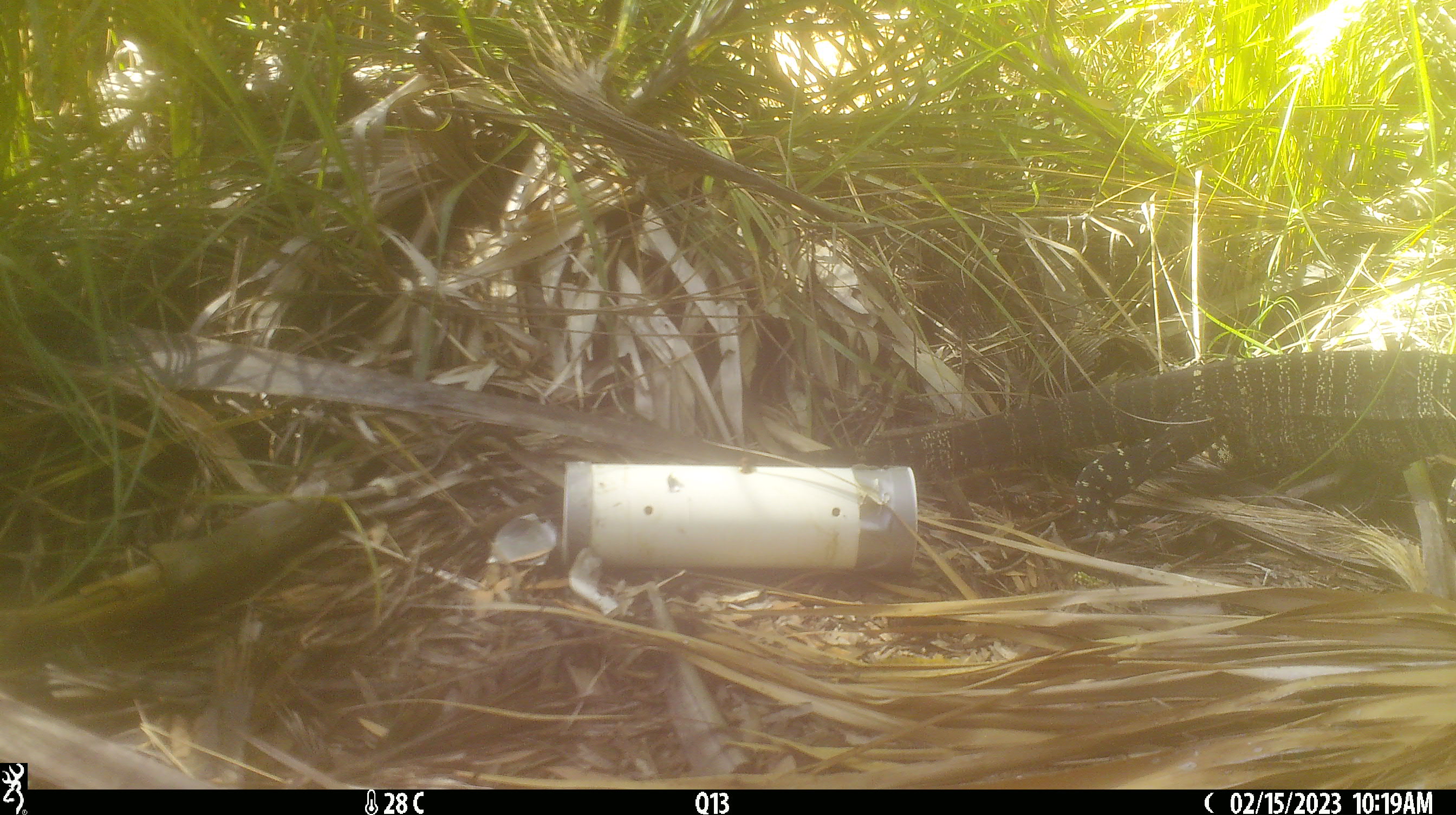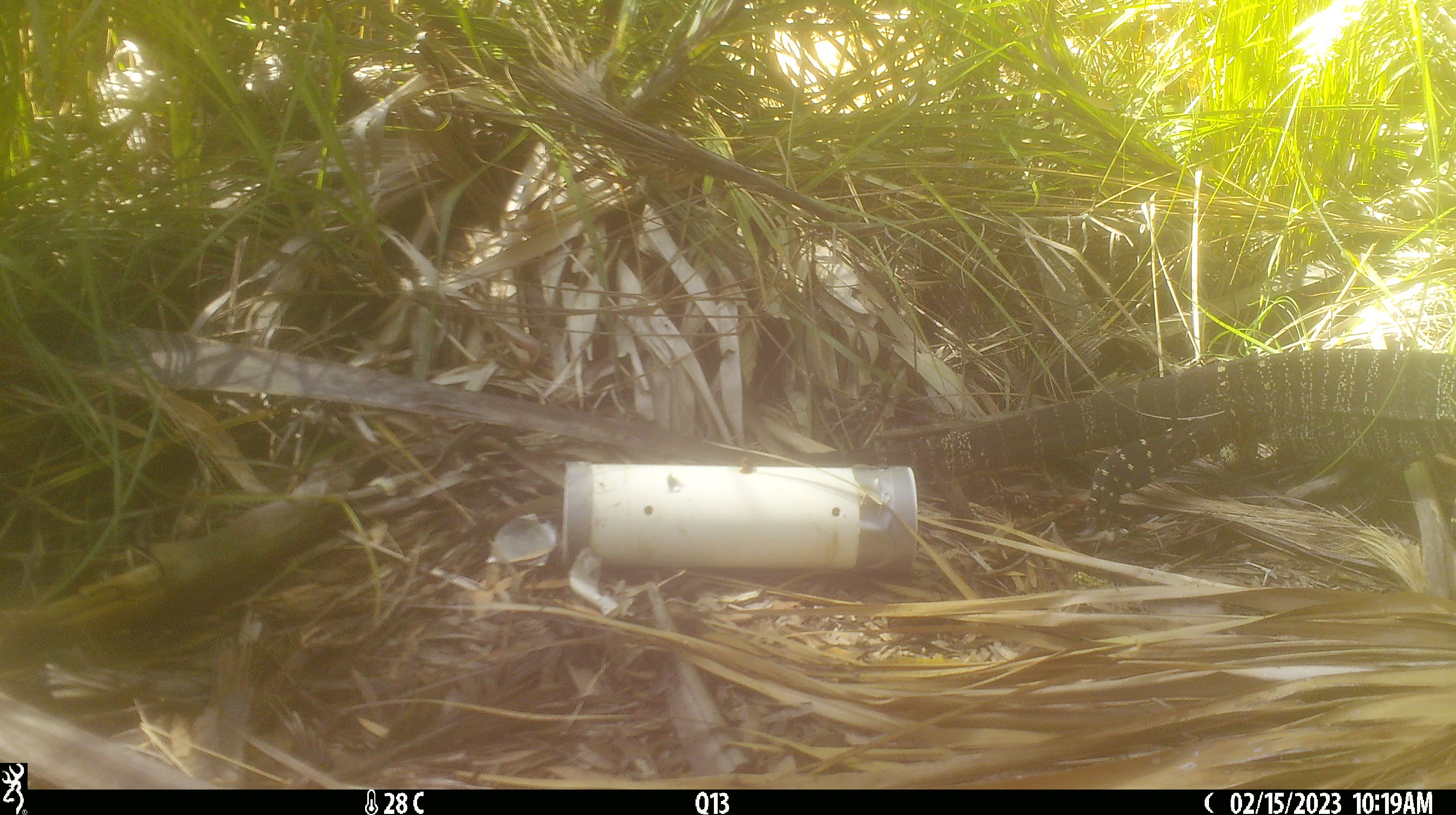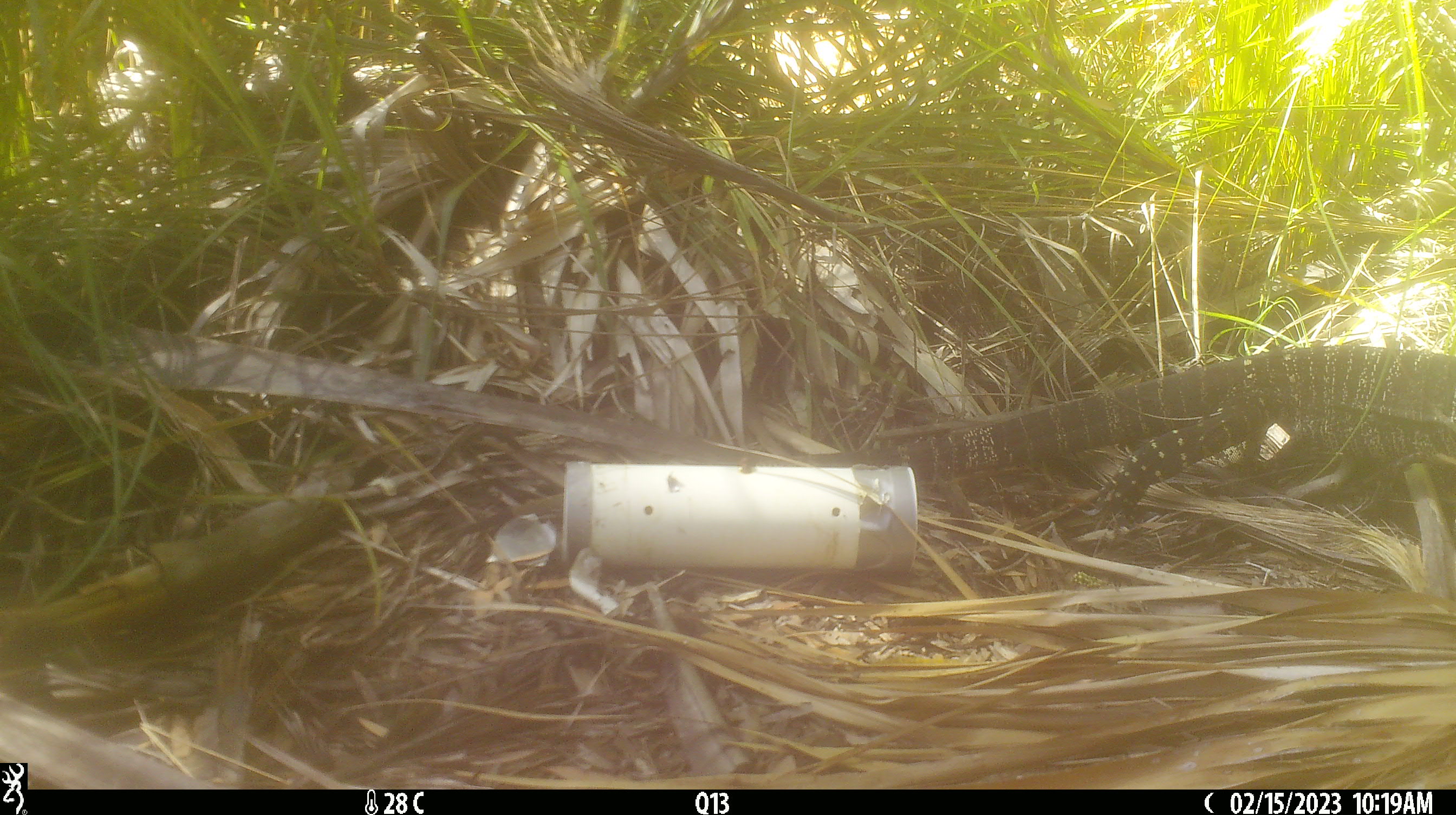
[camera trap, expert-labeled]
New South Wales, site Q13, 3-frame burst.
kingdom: Animalia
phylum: Chordata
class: Reptilia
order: Squamata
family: Varanidae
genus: Varanus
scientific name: Varanus varius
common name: lace monitor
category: goanna